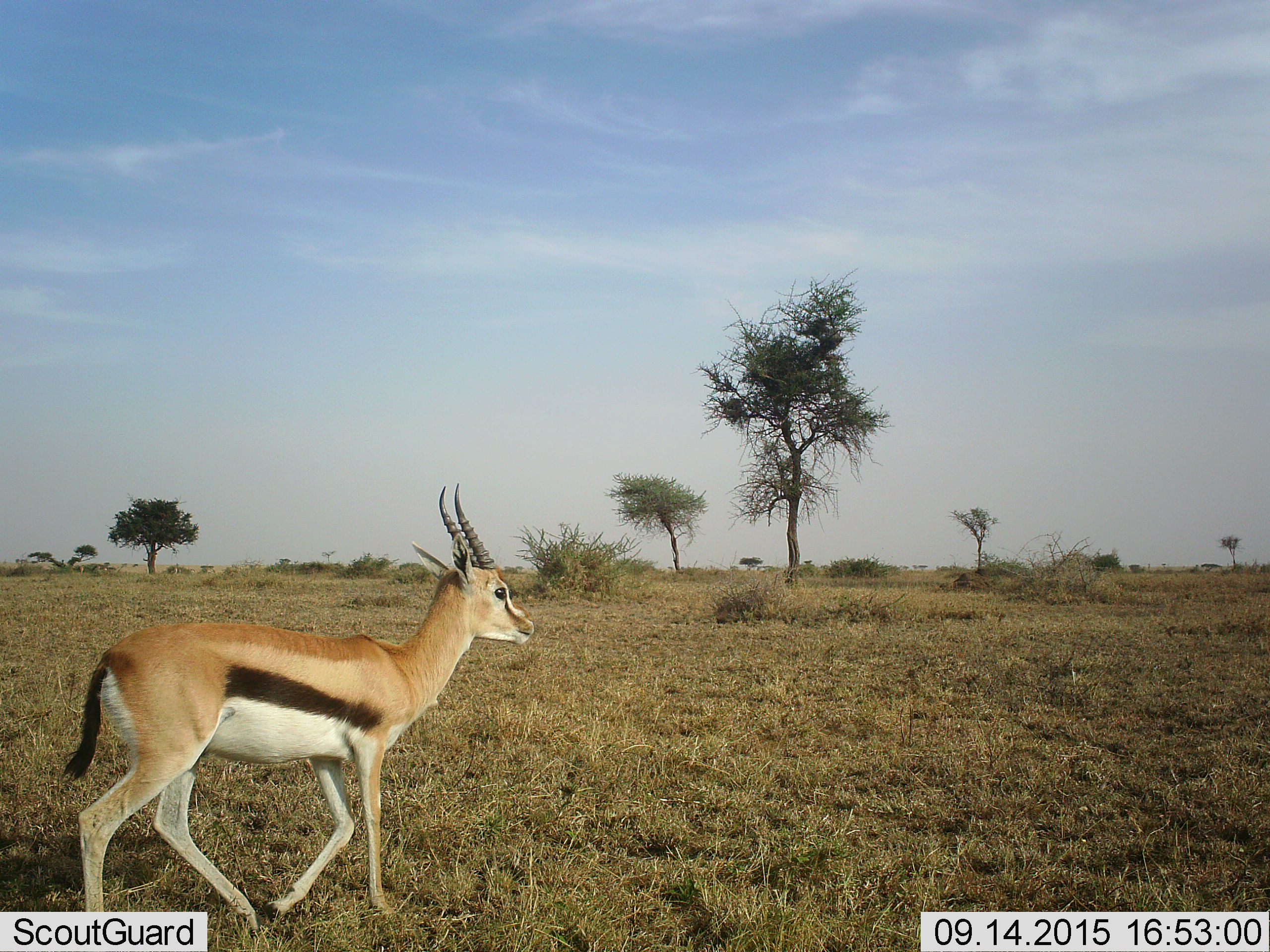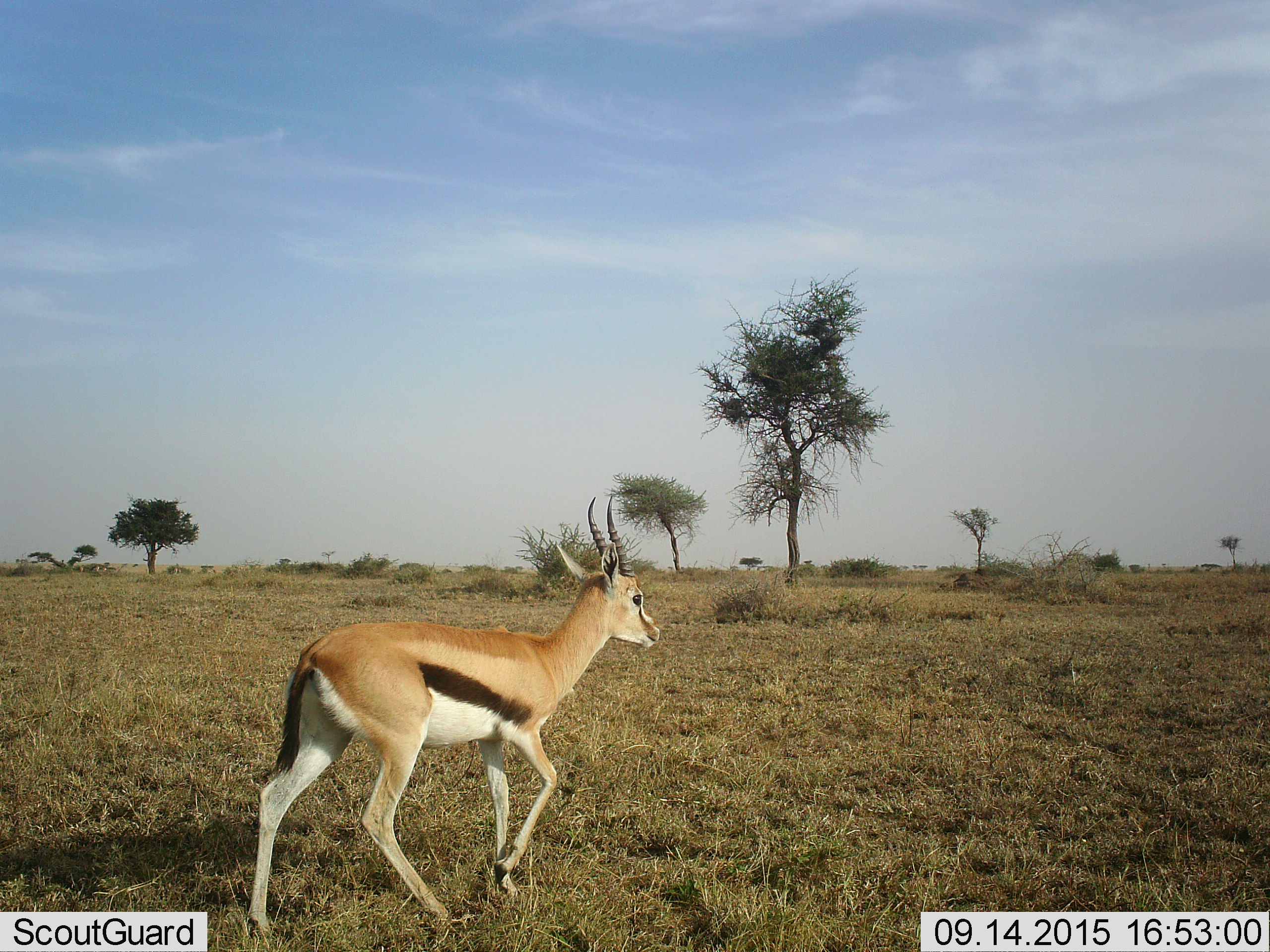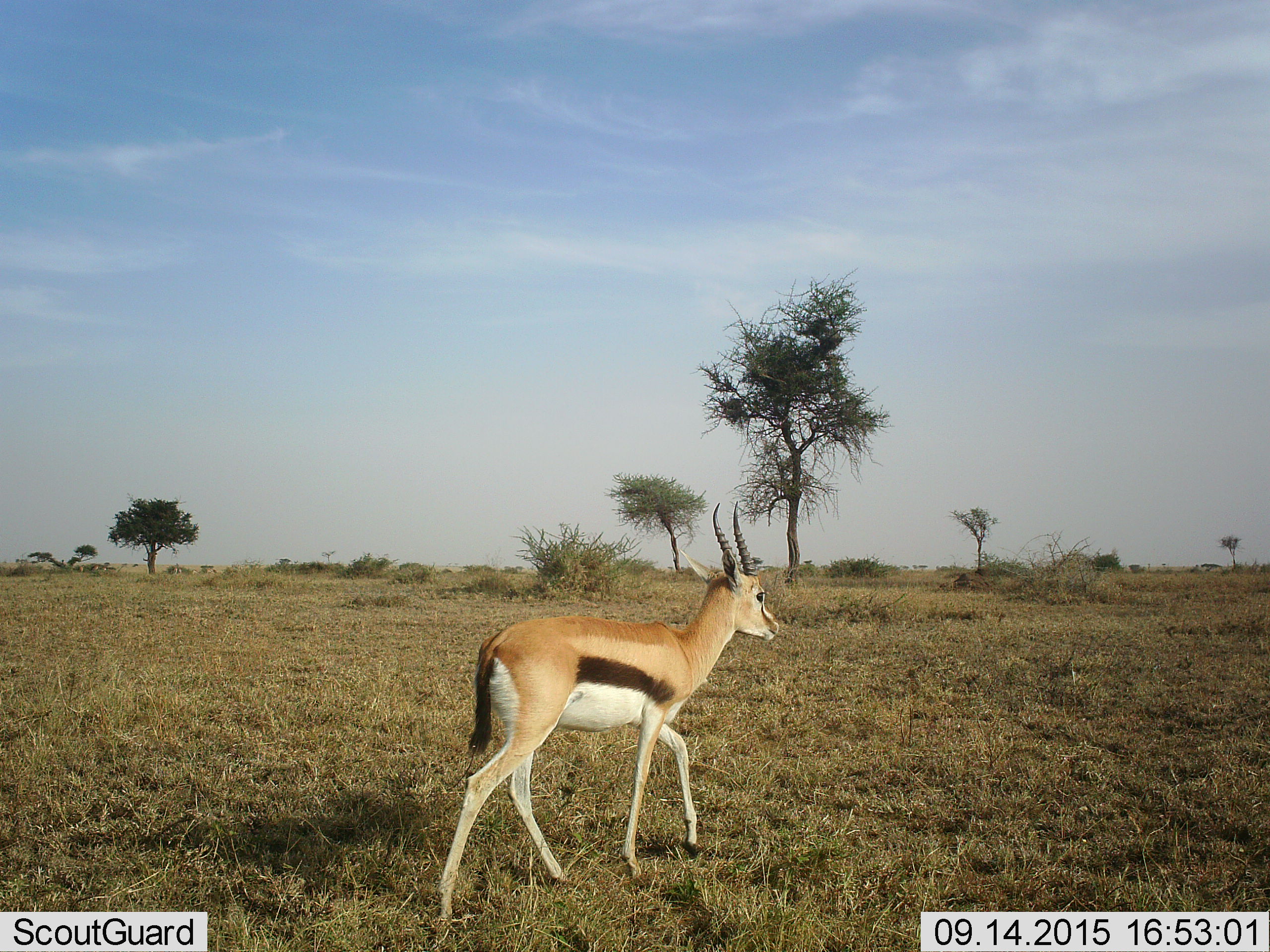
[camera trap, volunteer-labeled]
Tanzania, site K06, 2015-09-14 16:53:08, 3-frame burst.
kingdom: Animalia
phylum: Chordata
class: Mammalia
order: Artiodactyla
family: Bovidae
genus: Eudorcas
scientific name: Eudorcas thomsonii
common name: thomson's gazelle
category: gazellethomsons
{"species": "gazellethomsons (thomson's gazelle) (Eudorcas thomsonii)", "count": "1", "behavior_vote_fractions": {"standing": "10%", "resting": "0%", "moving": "100%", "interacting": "0%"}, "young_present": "0%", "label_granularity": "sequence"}